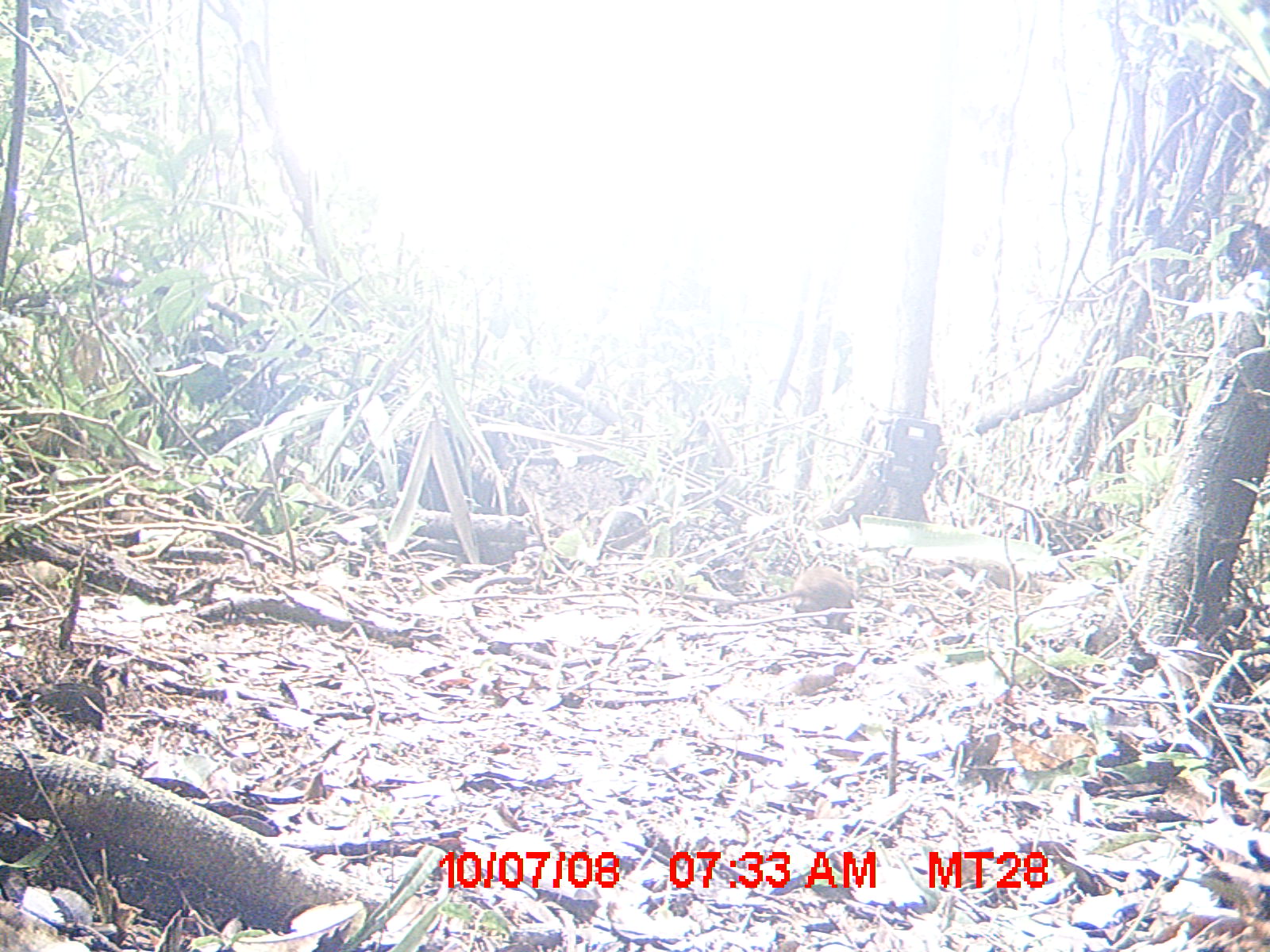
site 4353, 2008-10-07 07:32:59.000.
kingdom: Animalia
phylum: Chordata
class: Aves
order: Cuculiformes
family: Cuculidae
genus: Coua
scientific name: Coua serriana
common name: red-breasted coua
Coua serriana (red-breasted coua), count 1.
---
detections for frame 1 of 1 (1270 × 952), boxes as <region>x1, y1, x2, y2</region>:
coua serriana: <region>725, 565, 860, 634</region>